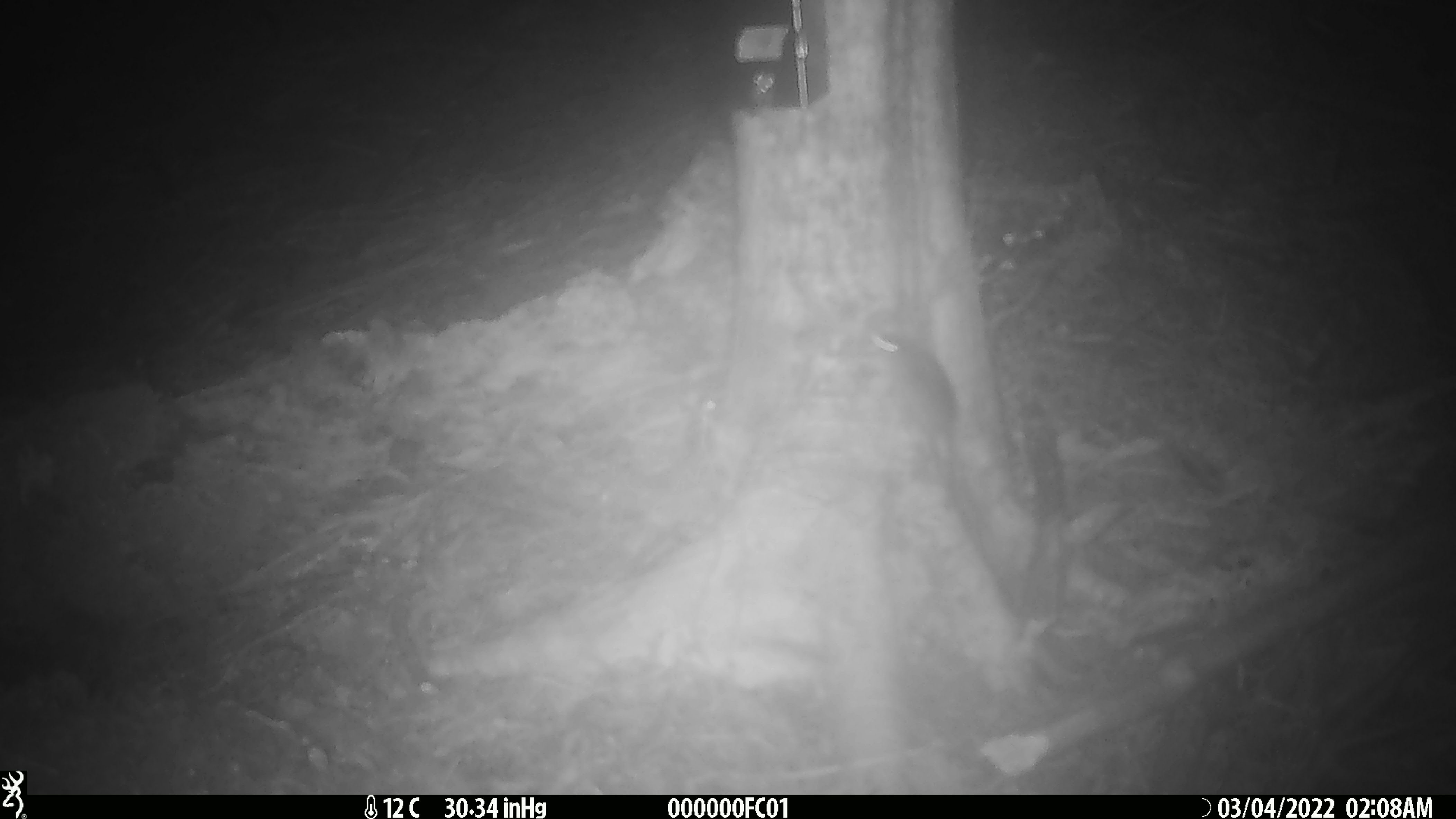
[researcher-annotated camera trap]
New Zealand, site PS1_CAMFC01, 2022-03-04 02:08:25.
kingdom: Animalia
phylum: Chordata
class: Mammalia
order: Rodentia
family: Muridae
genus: Mus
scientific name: Mus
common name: mouse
Mouse (Mus).